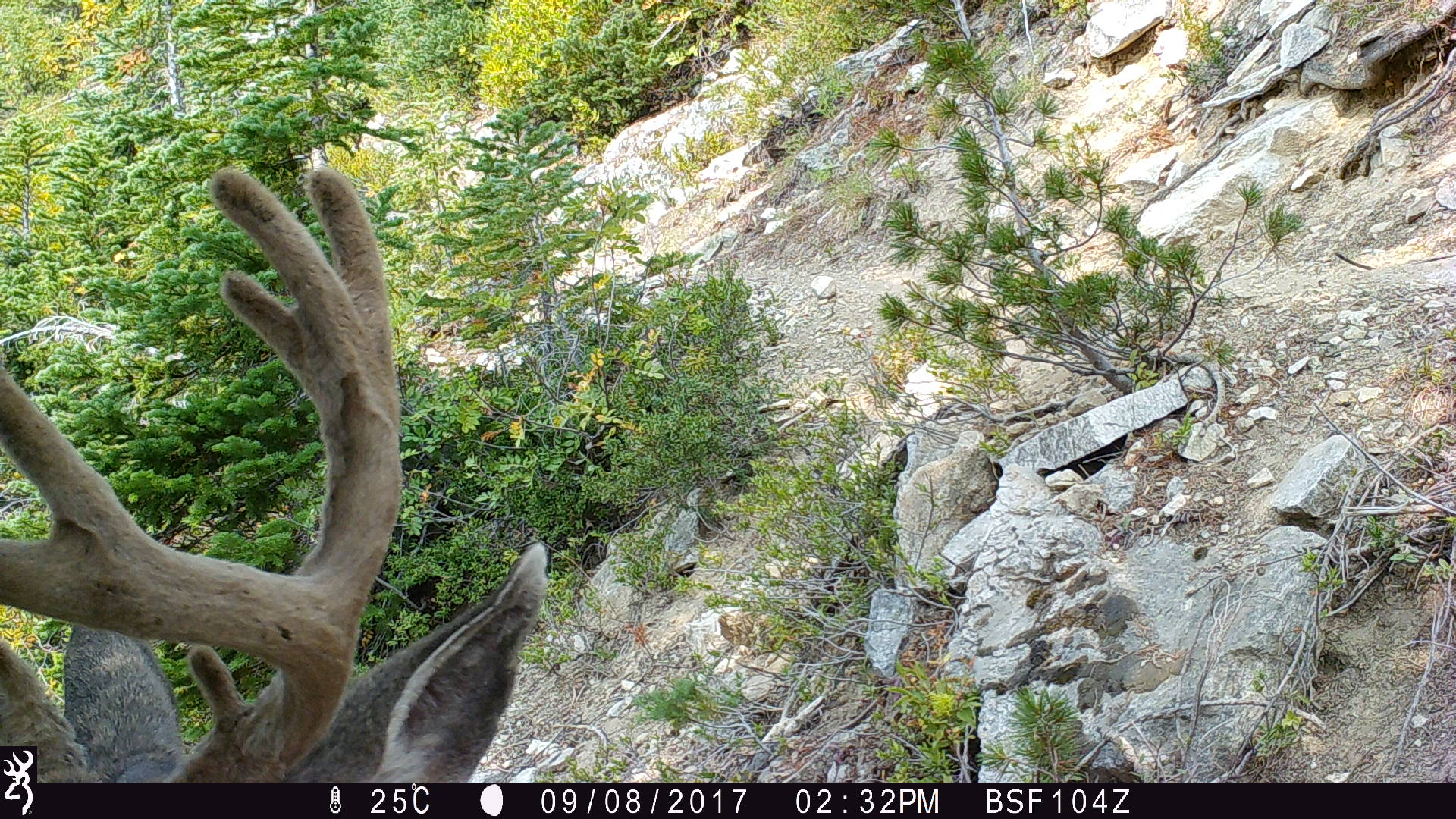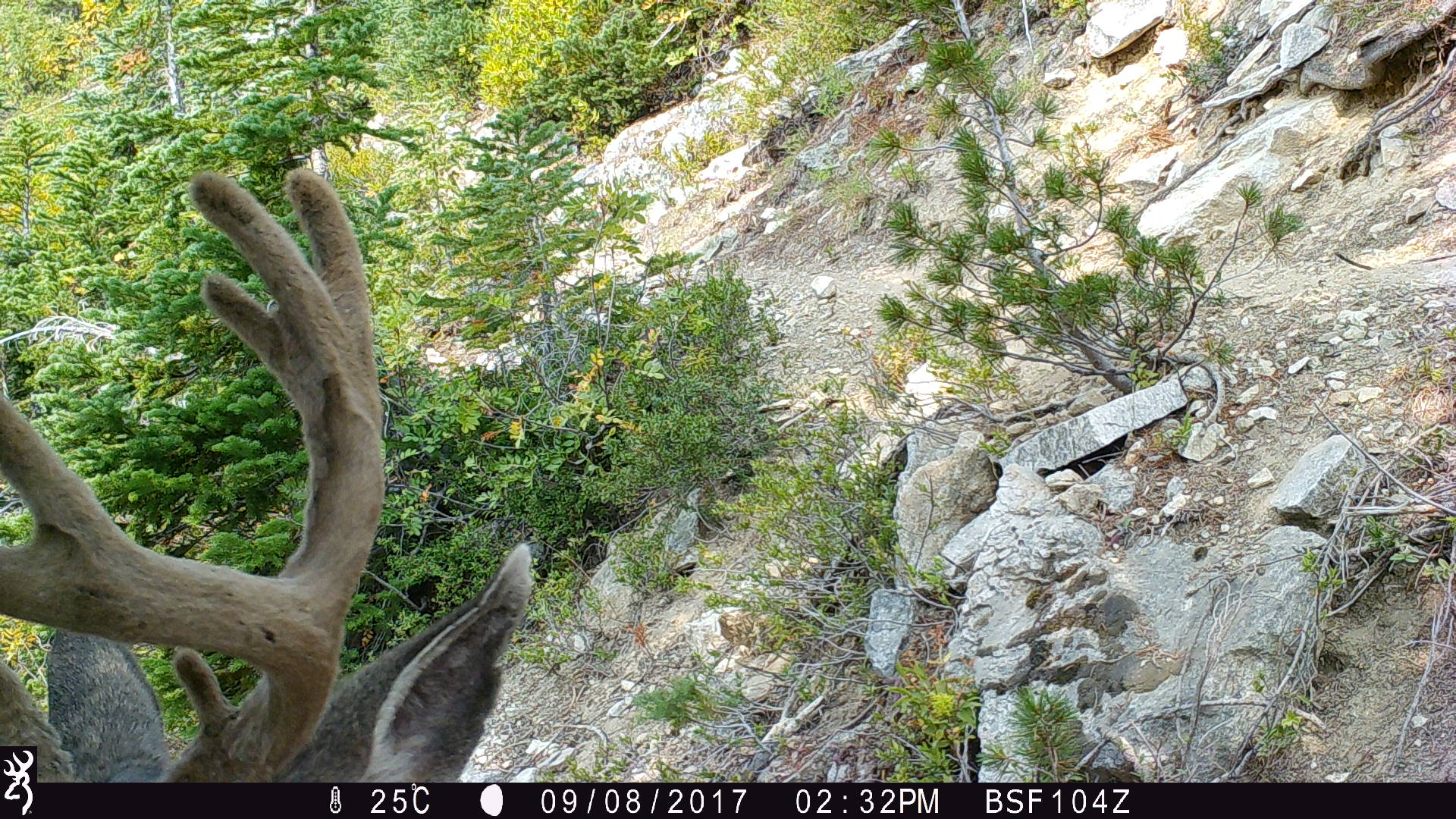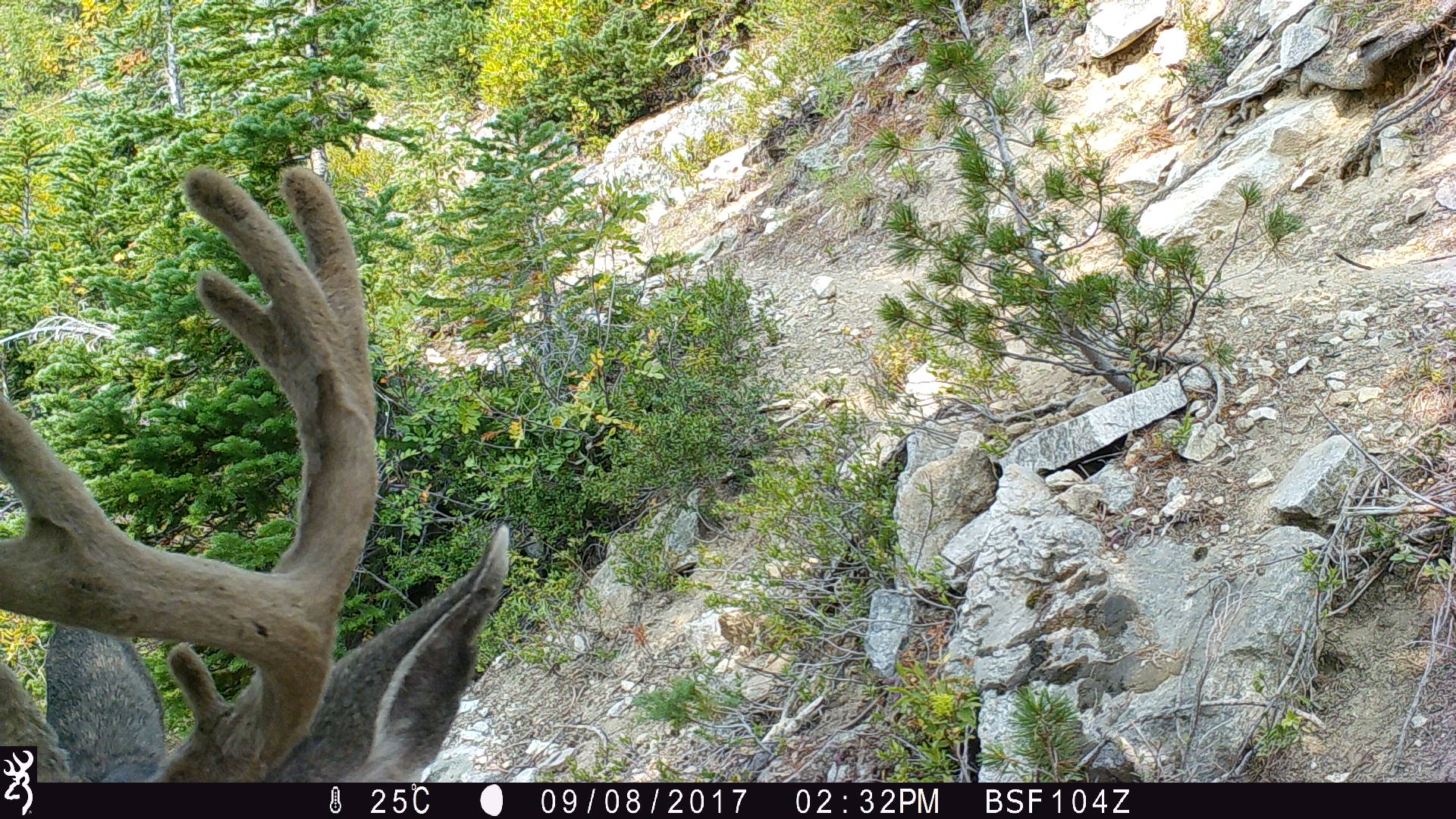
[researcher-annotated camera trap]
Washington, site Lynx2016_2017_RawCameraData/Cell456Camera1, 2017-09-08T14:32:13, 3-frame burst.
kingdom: Animalia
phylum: Chordata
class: Mammalia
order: Artiodactyla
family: Cervidae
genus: Odocoileus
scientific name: Odocoileus hemionus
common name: mule deer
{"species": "Odocoileus hemionus (mule deer)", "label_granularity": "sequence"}